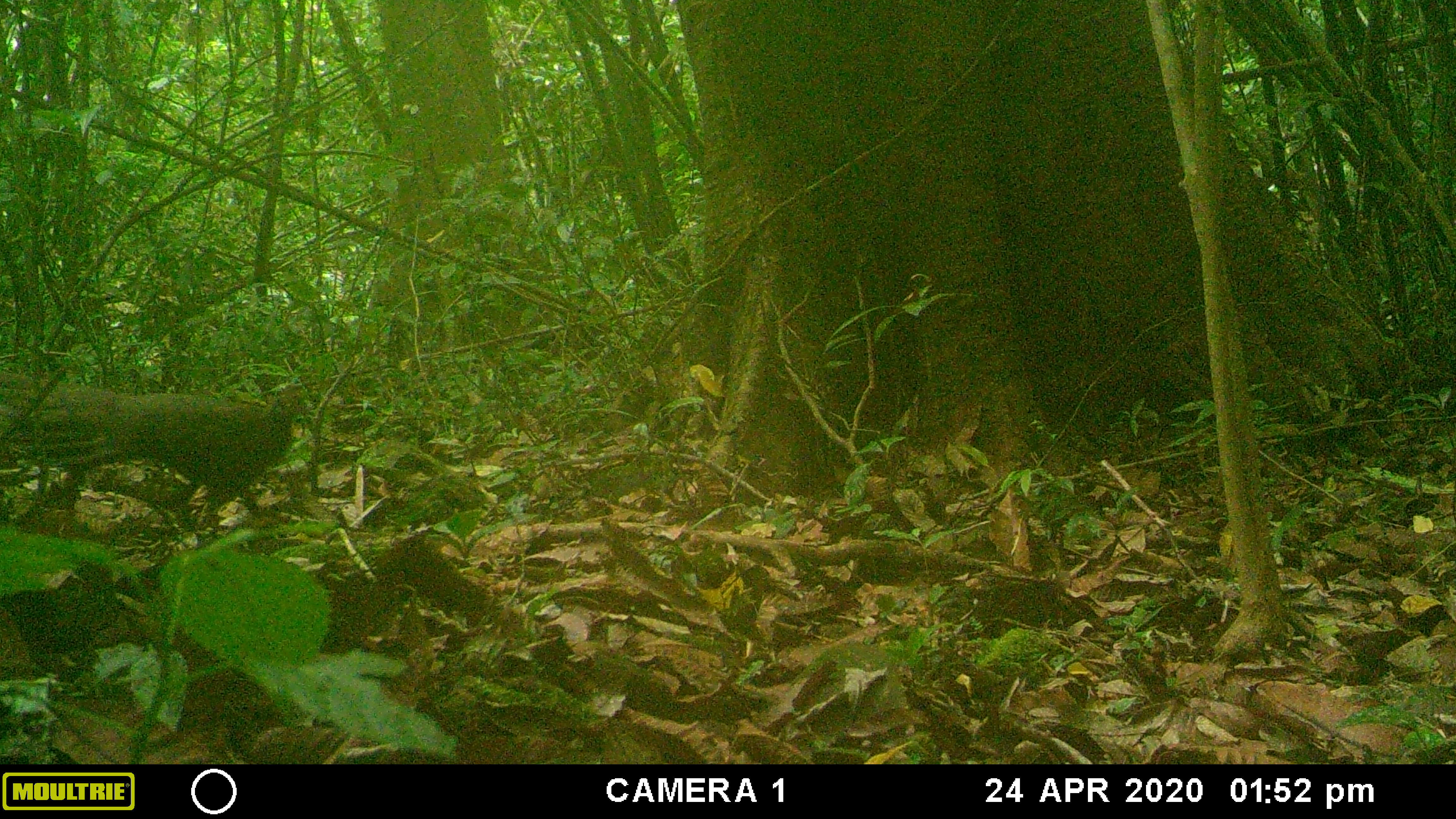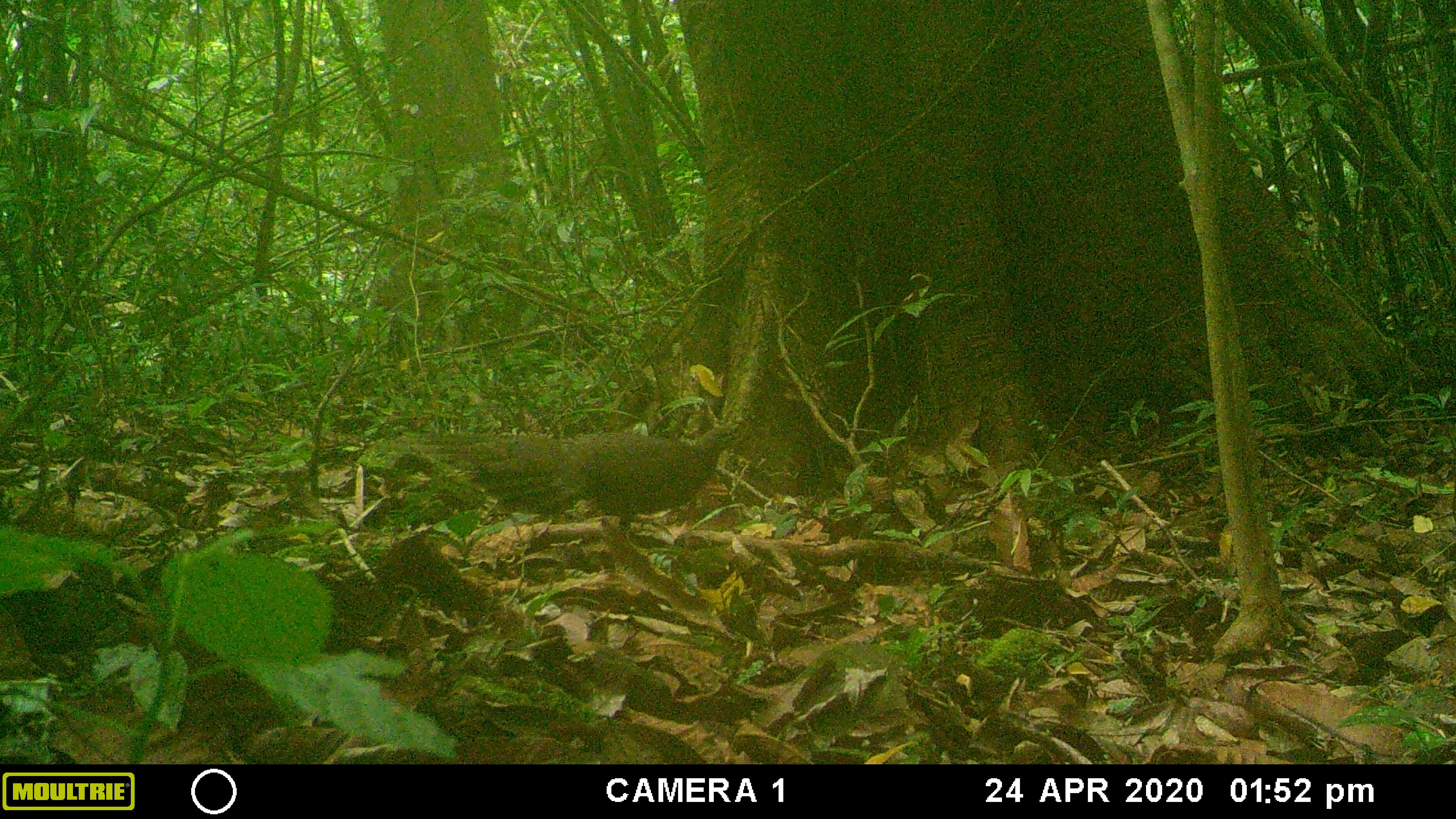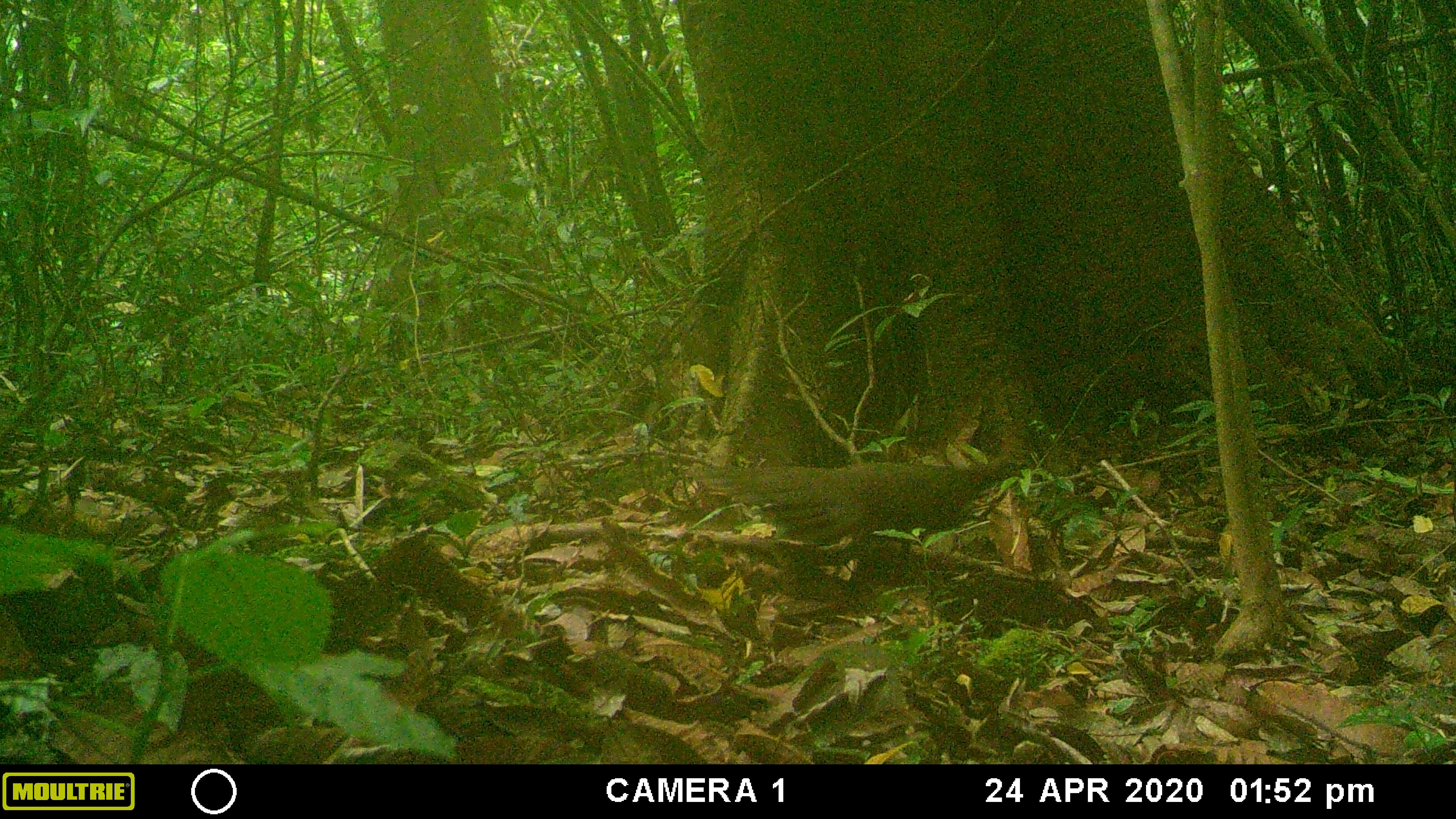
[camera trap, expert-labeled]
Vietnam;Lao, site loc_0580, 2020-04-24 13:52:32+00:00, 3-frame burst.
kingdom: Animalia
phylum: Chordata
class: Aves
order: Galliformes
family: Phasianidae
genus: Polyplectron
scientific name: Polyplectron bicalcaratum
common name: gray peacock-pheasant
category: grey peacock pheasant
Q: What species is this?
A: Grey peacock pheasant (gray peacock-pheasant) (Polyplectron bicalcaratum).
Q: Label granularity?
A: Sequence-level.